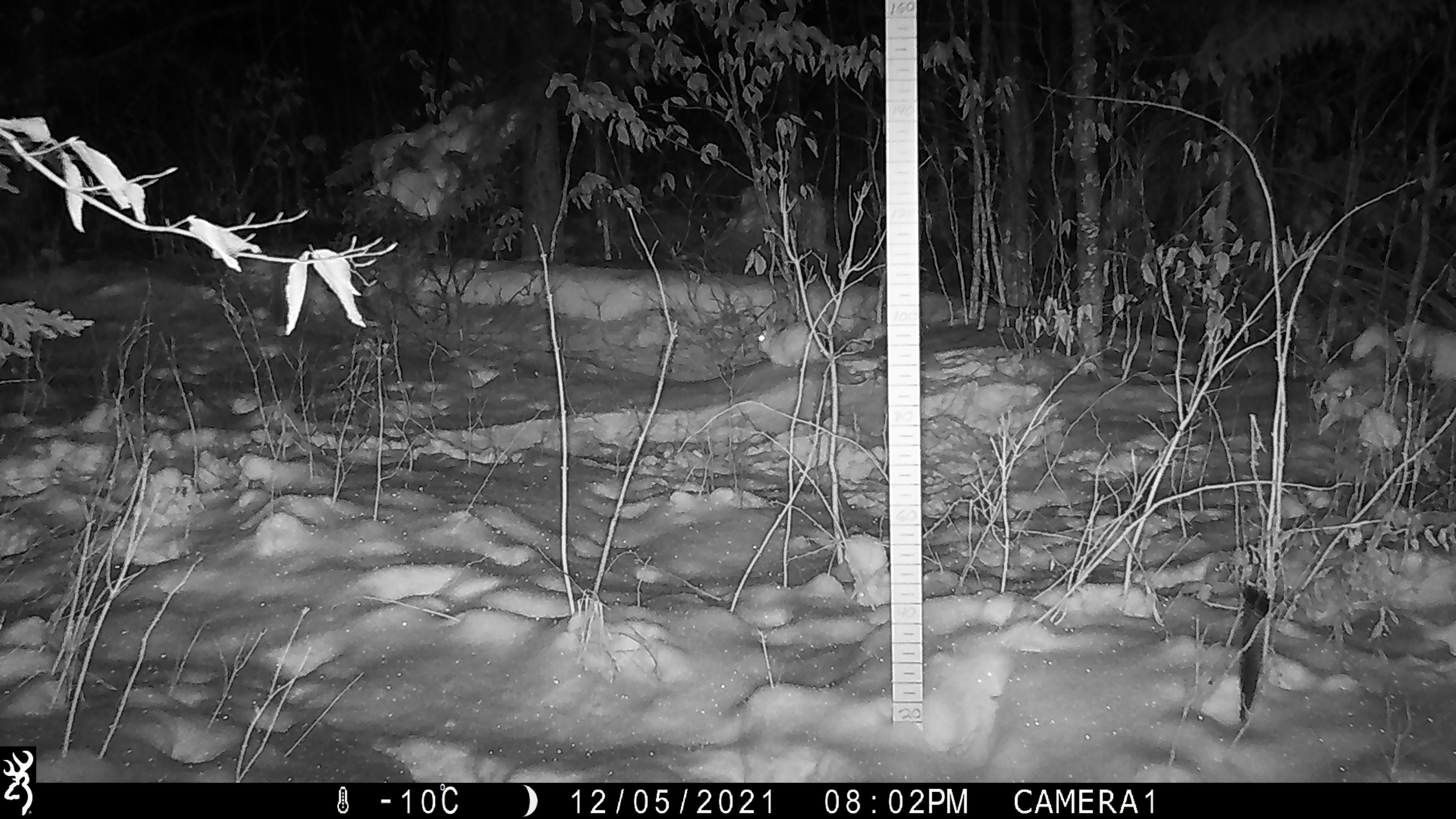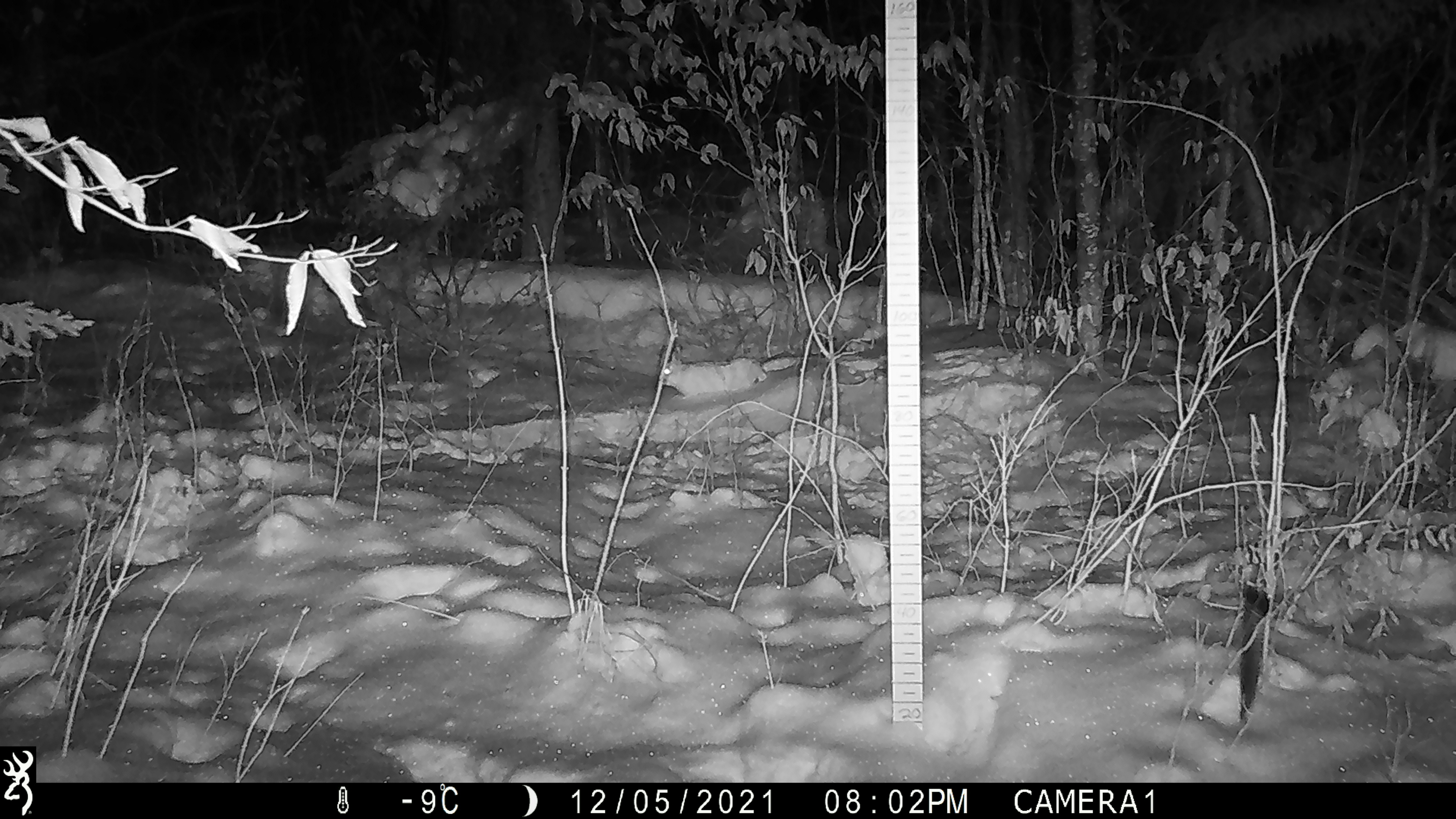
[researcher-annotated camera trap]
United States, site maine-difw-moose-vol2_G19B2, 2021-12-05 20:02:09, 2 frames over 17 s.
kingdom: Animalia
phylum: Chordata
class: Mammalia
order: Lagomorpha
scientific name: Lagomorpha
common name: rabbit or hare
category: rabbit or hare sp.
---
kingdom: Animalia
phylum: Chordata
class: Mammalia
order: Lagomorpha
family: Leporidae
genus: Lepus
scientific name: Lepus americanus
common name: snowshoe hare